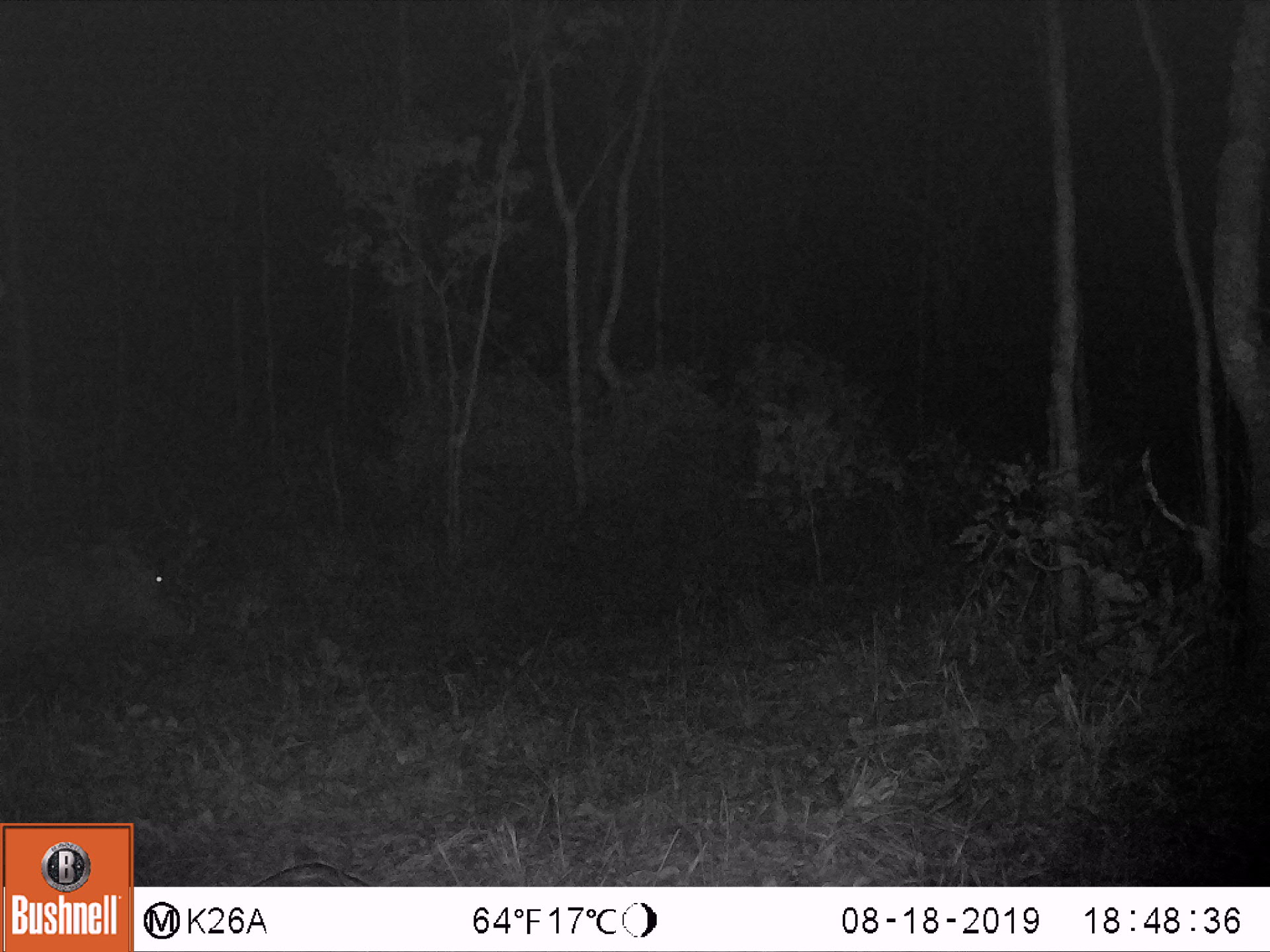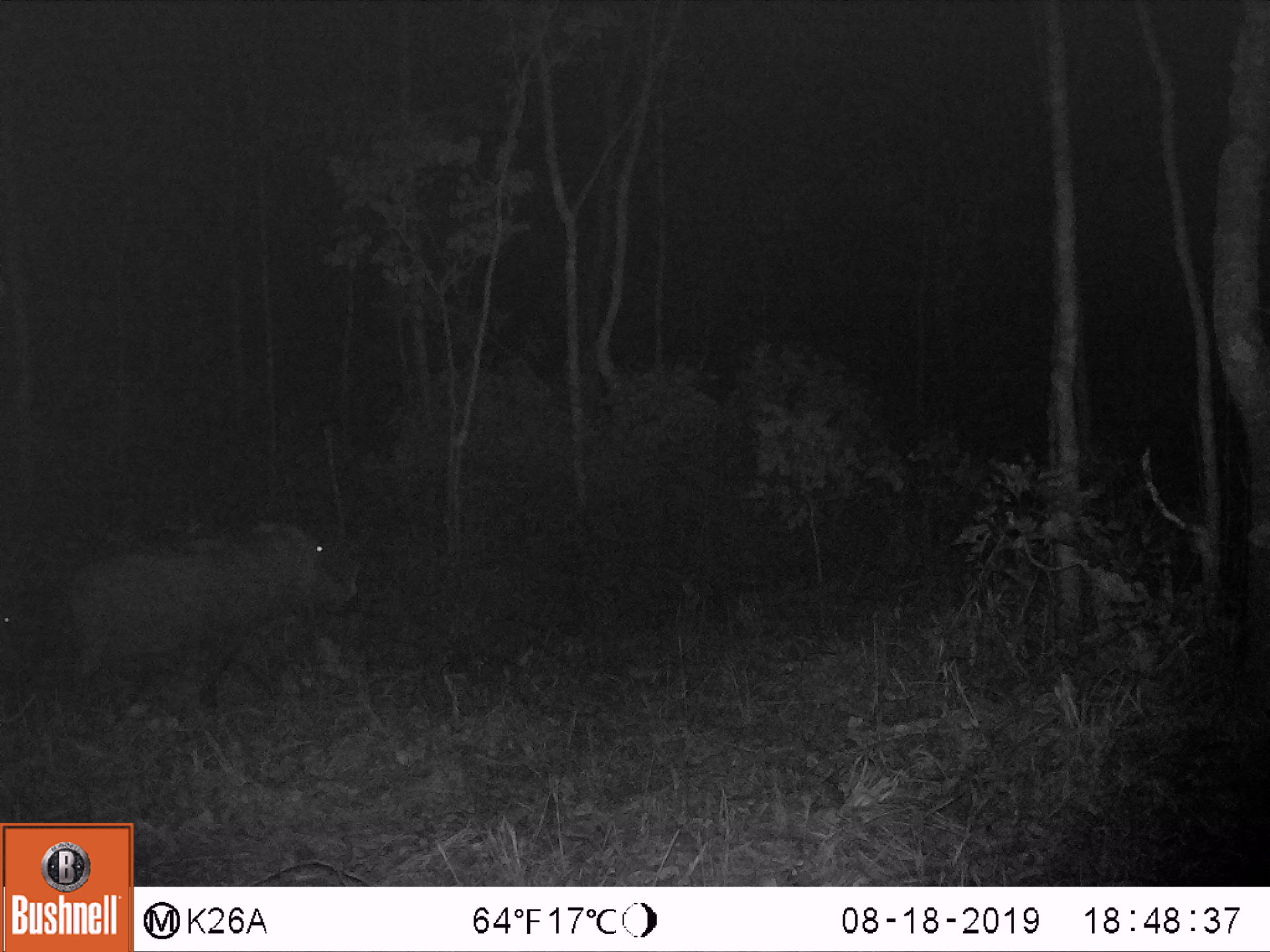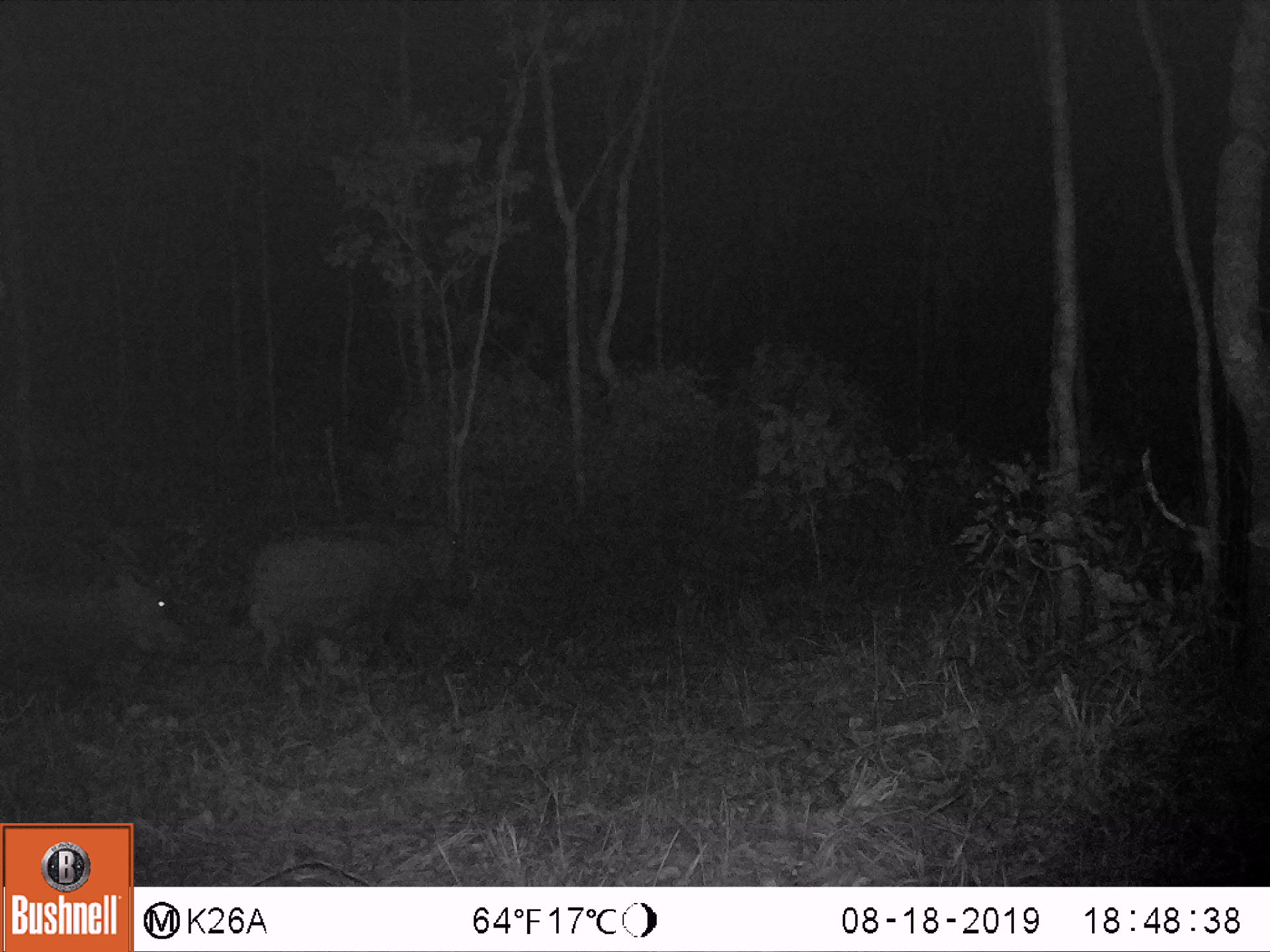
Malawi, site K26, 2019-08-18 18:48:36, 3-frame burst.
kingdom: Animalia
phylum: Chordata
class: Mammalia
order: Artiodactyla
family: Suidae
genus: Phacochoerus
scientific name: Phacochoerus africanus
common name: common warthog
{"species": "common warthog (Phacochoerus africanus)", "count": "1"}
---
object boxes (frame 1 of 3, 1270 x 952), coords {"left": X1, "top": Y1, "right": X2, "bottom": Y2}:
common warthog: {"left": 0, "top": 537, "right": 210, "bottom": 692}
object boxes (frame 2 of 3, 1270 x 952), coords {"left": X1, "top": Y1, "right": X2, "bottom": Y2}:
common warthog: {"left": 40, "top": 503, "right": 366, "bottom": 723}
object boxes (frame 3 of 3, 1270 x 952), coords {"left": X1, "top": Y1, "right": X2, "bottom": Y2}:
common warthog: {"left": 226, "top": 511, "right": 485, "bottom": 691}; {"left": 2, "top": 563, "right": 215, "bottom": 697}